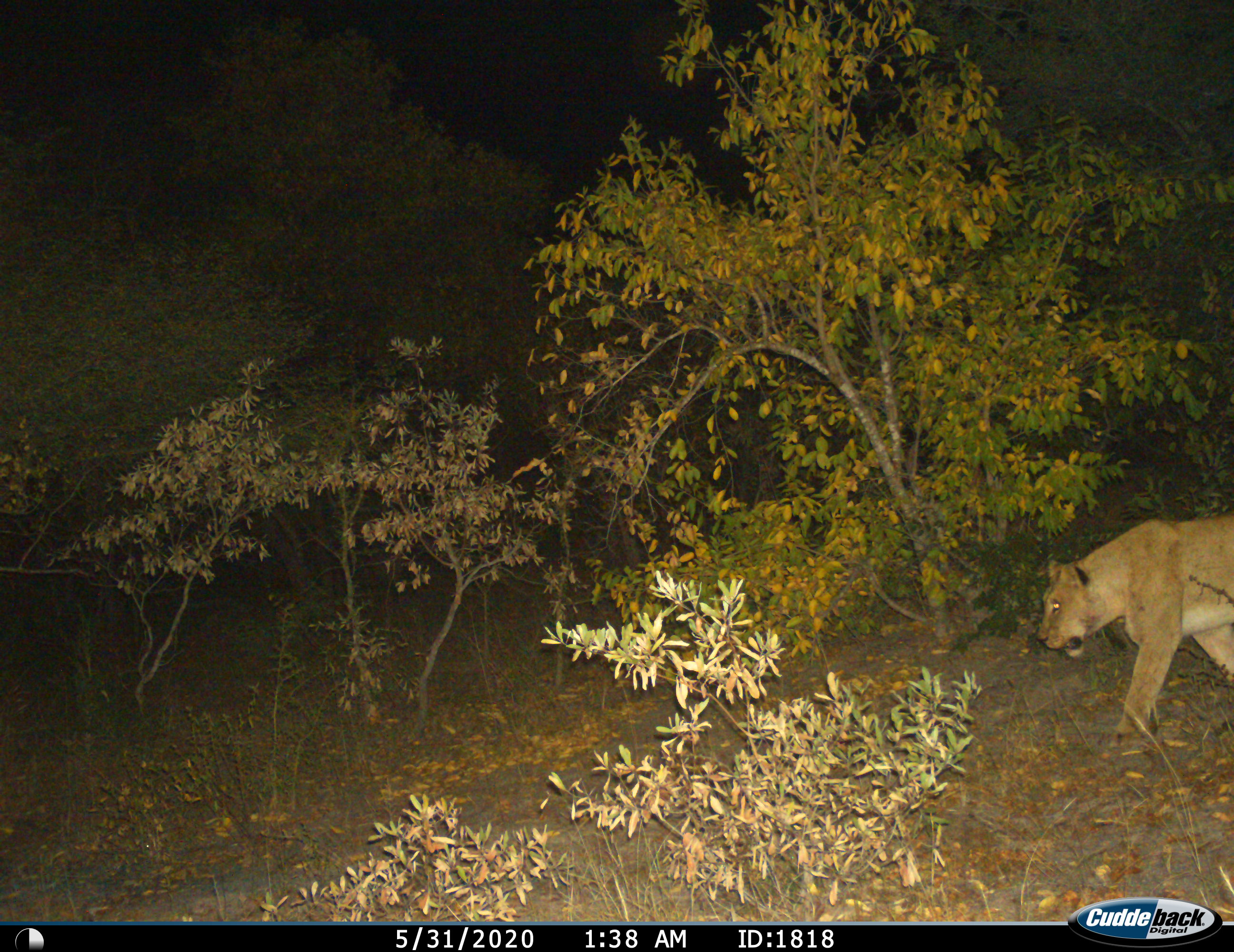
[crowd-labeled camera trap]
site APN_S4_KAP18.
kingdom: Animalia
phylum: Chordata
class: Mammalia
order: Carnivora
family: Felidae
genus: Panthera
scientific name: Panthera leo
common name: lion female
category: lionfemale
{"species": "lionfemale (lion female) (Panthera leo)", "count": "1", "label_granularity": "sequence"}